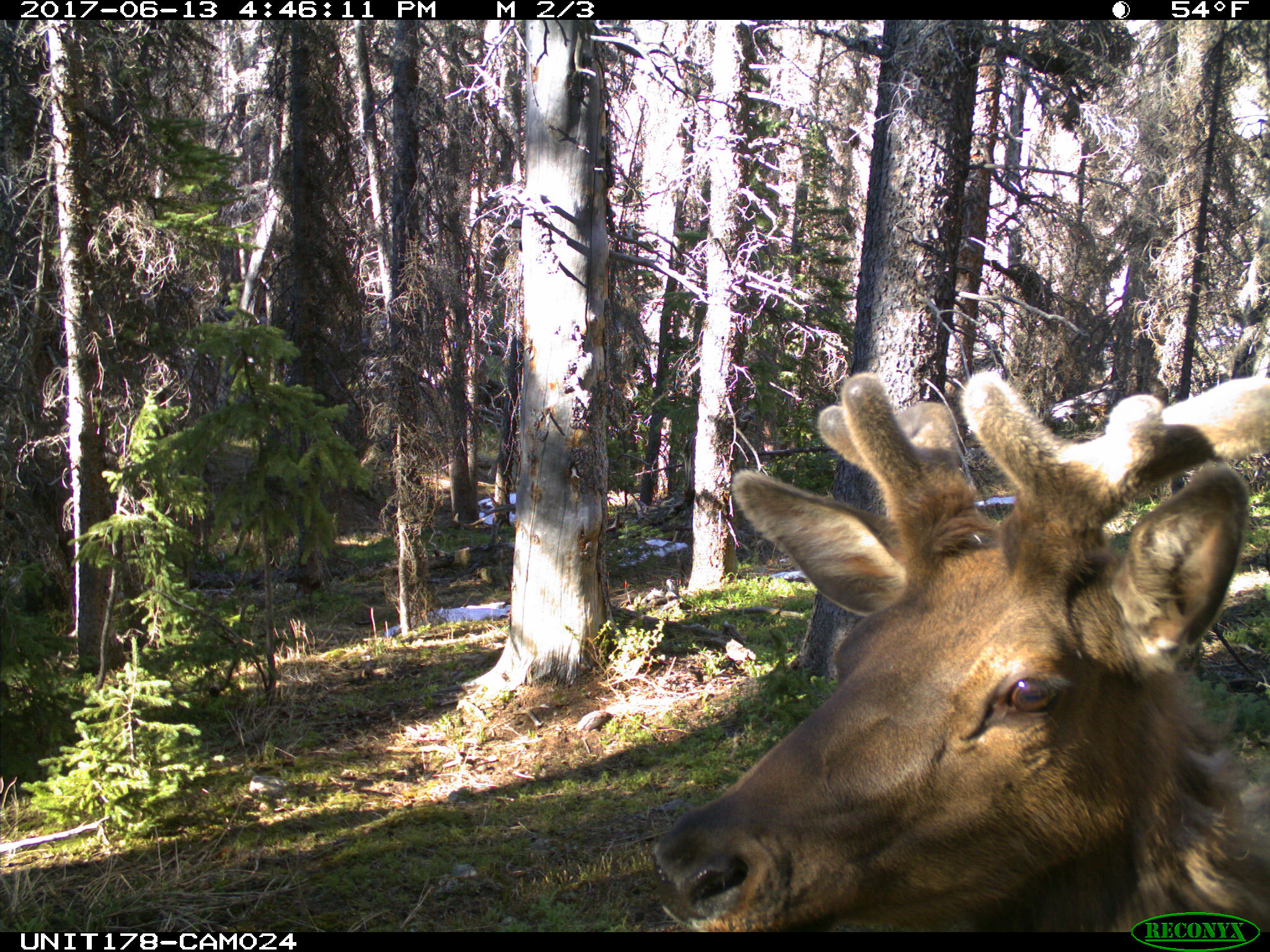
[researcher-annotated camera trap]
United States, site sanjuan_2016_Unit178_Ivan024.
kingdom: Animalia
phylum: Chordata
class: Mammalia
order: Artiodactyla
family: Cervidae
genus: Cervus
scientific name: Cervus elaphus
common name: red deer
Cervus elaphus (red deer).